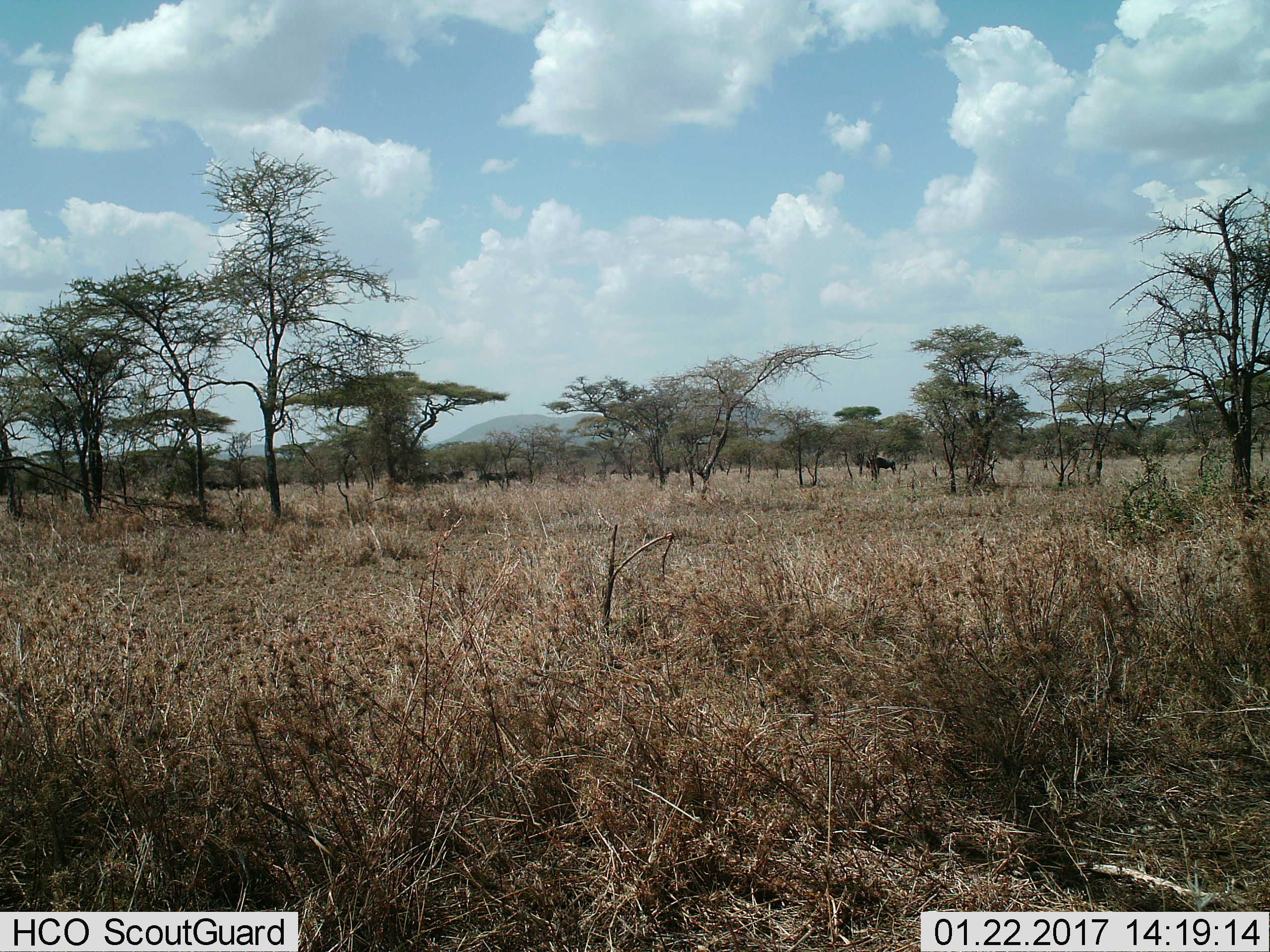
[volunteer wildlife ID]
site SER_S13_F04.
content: unidentified animal